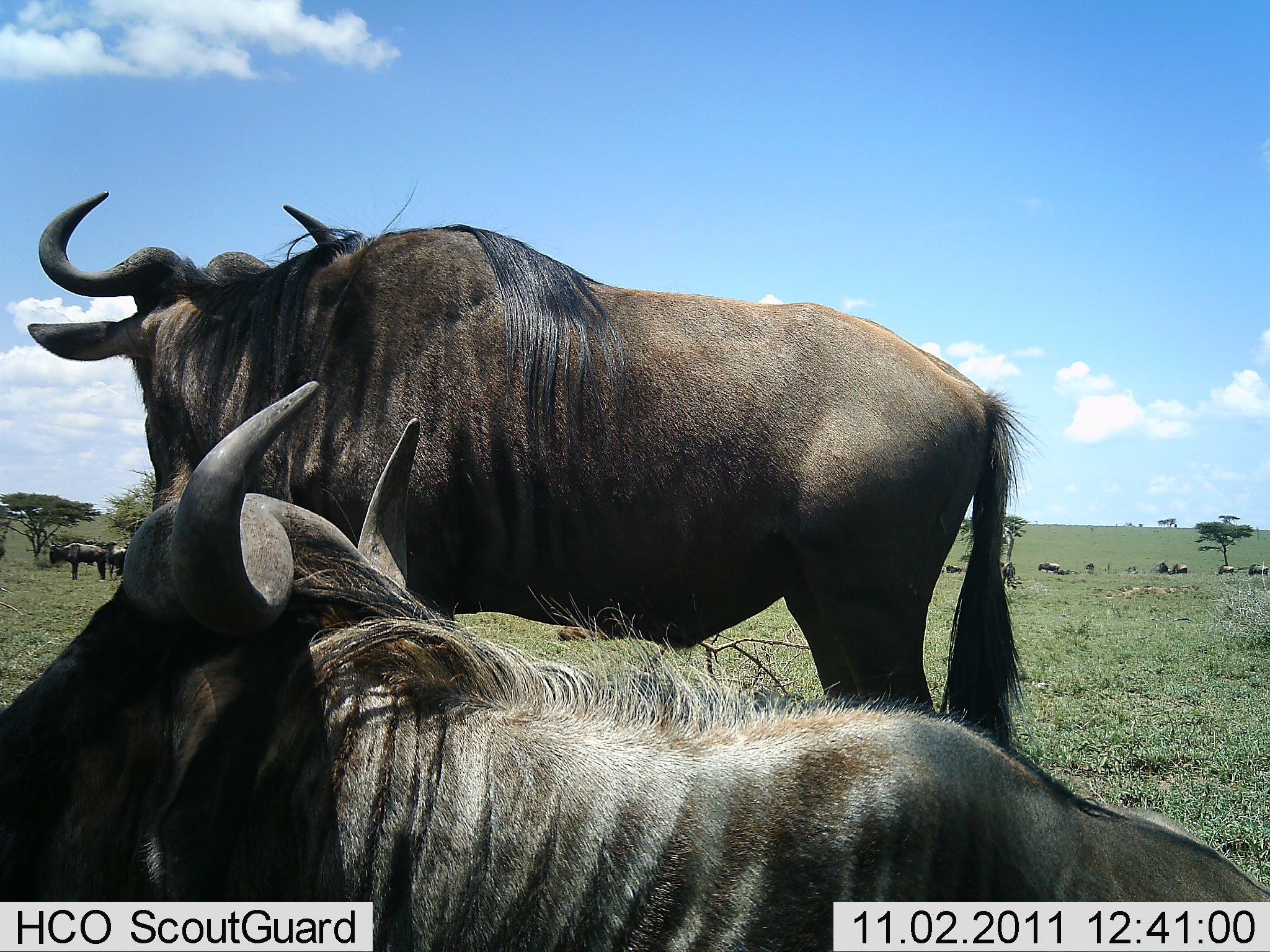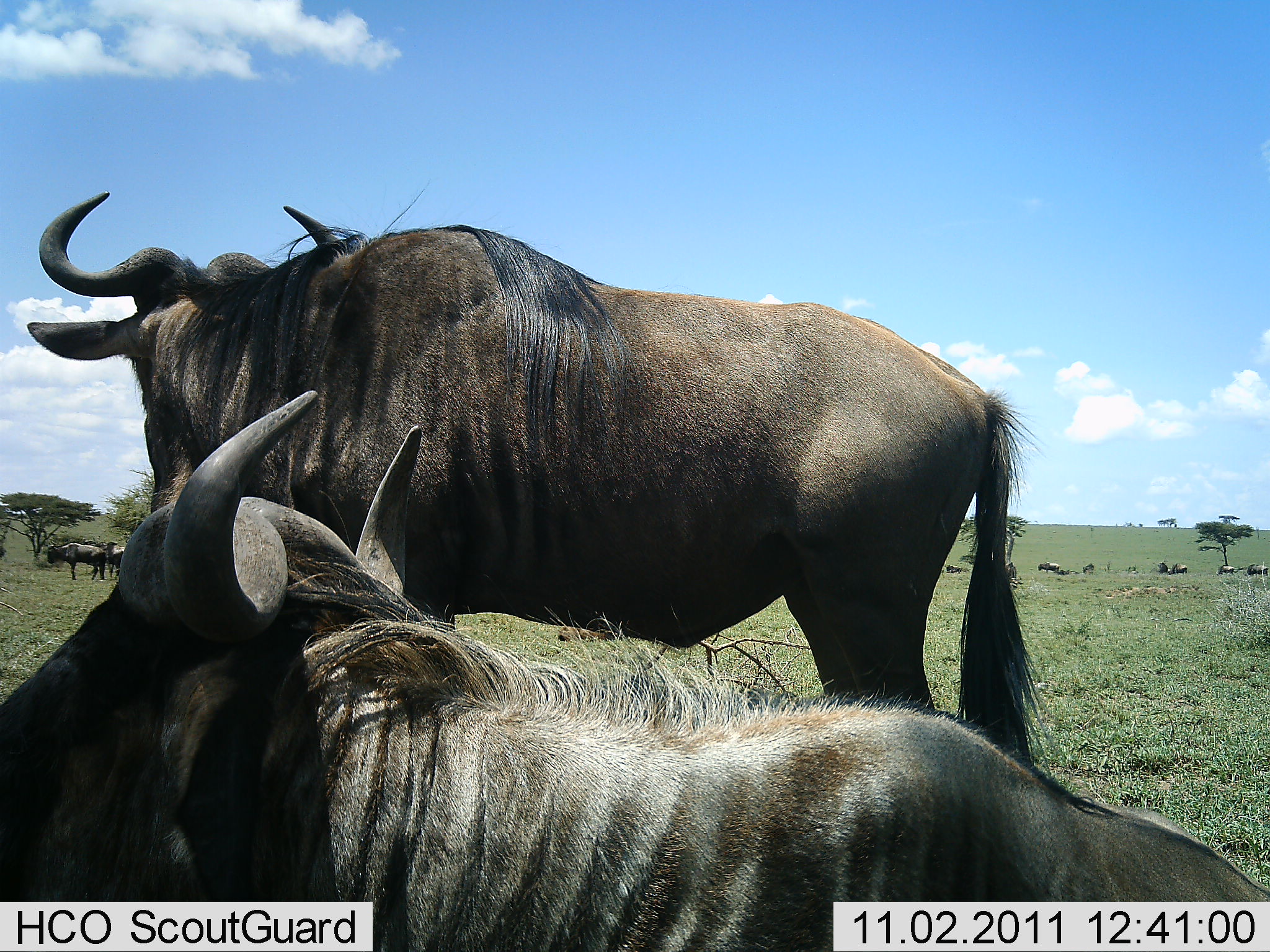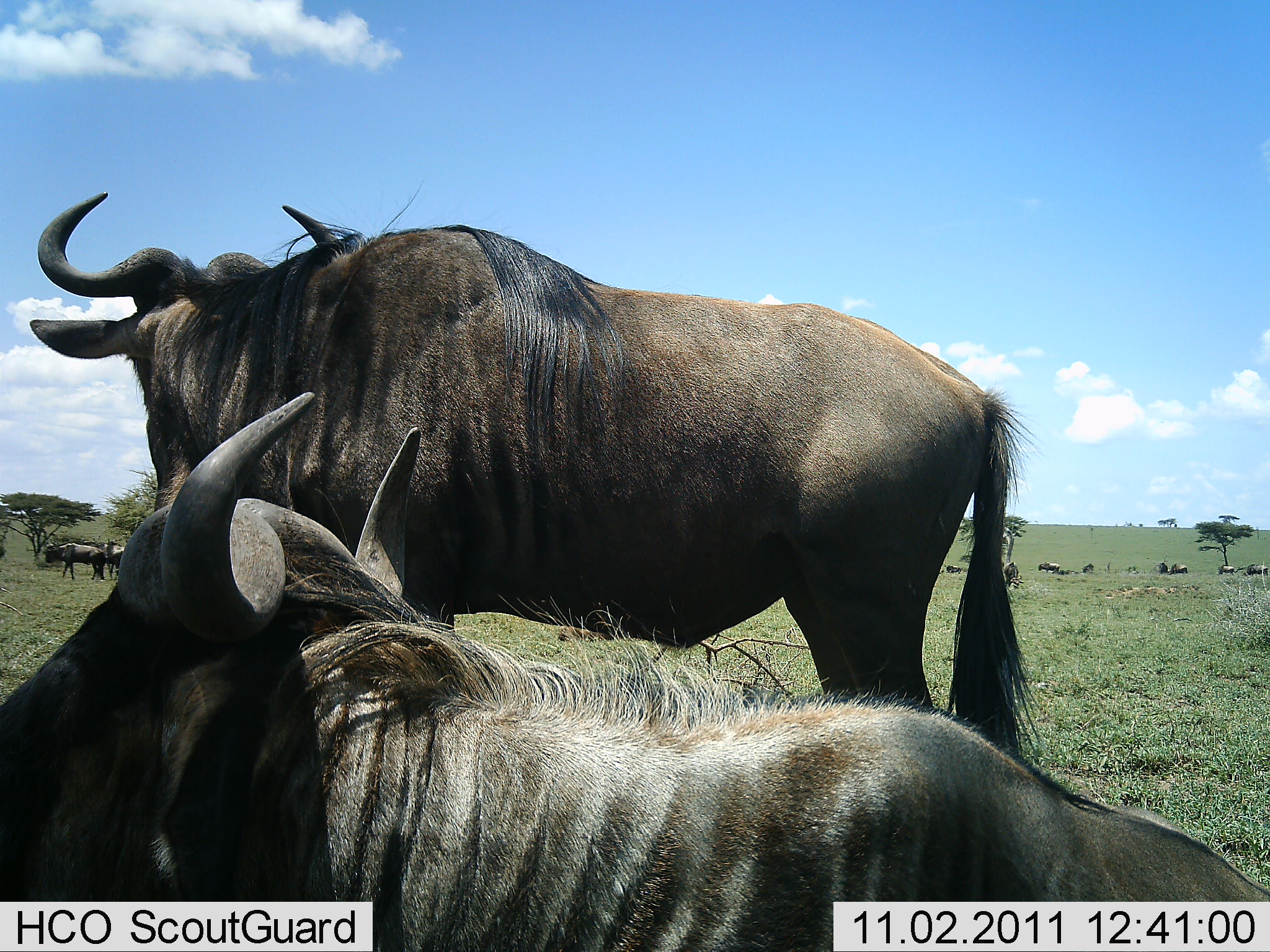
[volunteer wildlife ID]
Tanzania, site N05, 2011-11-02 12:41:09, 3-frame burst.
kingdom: Animalia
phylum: Chordata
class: Mammalia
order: Artiodactyla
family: Bovidae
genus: Connochaetes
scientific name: Connochaetes taurinus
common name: blue wildebeest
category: wildebeest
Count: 11-50.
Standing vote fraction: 90%.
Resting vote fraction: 80%.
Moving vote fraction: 10%.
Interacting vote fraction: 0%.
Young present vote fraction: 0%.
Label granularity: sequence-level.